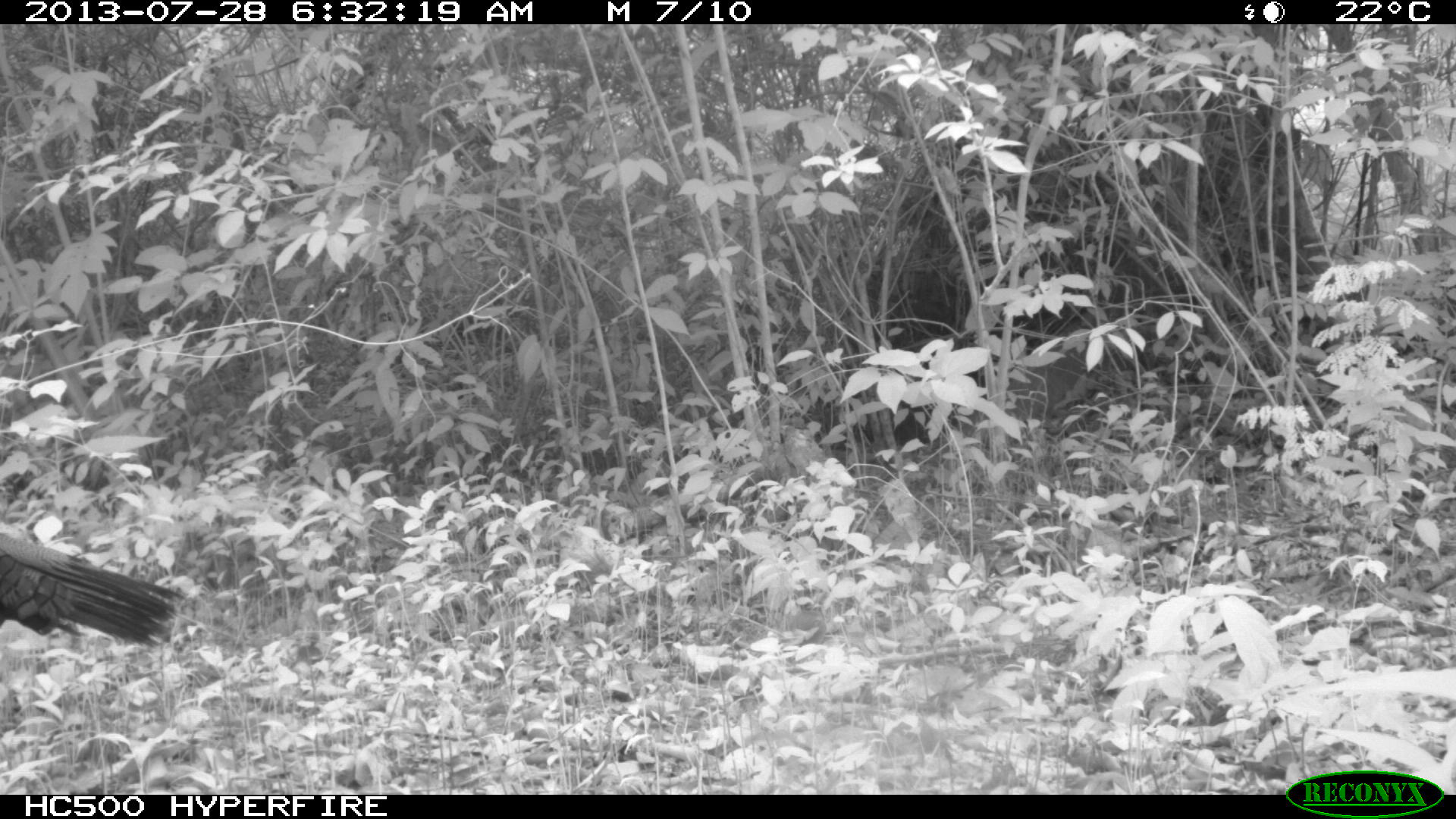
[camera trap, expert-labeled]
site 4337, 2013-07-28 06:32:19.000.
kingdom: Animalia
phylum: Chordata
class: Aves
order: Galliformes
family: Phasianidae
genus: Meleagris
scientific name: Meleagris ocellata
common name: ocellated turkey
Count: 1.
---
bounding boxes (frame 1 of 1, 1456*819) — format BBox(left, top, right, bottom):
meleagris ocellata: BBox(0, 531, 185, 650)